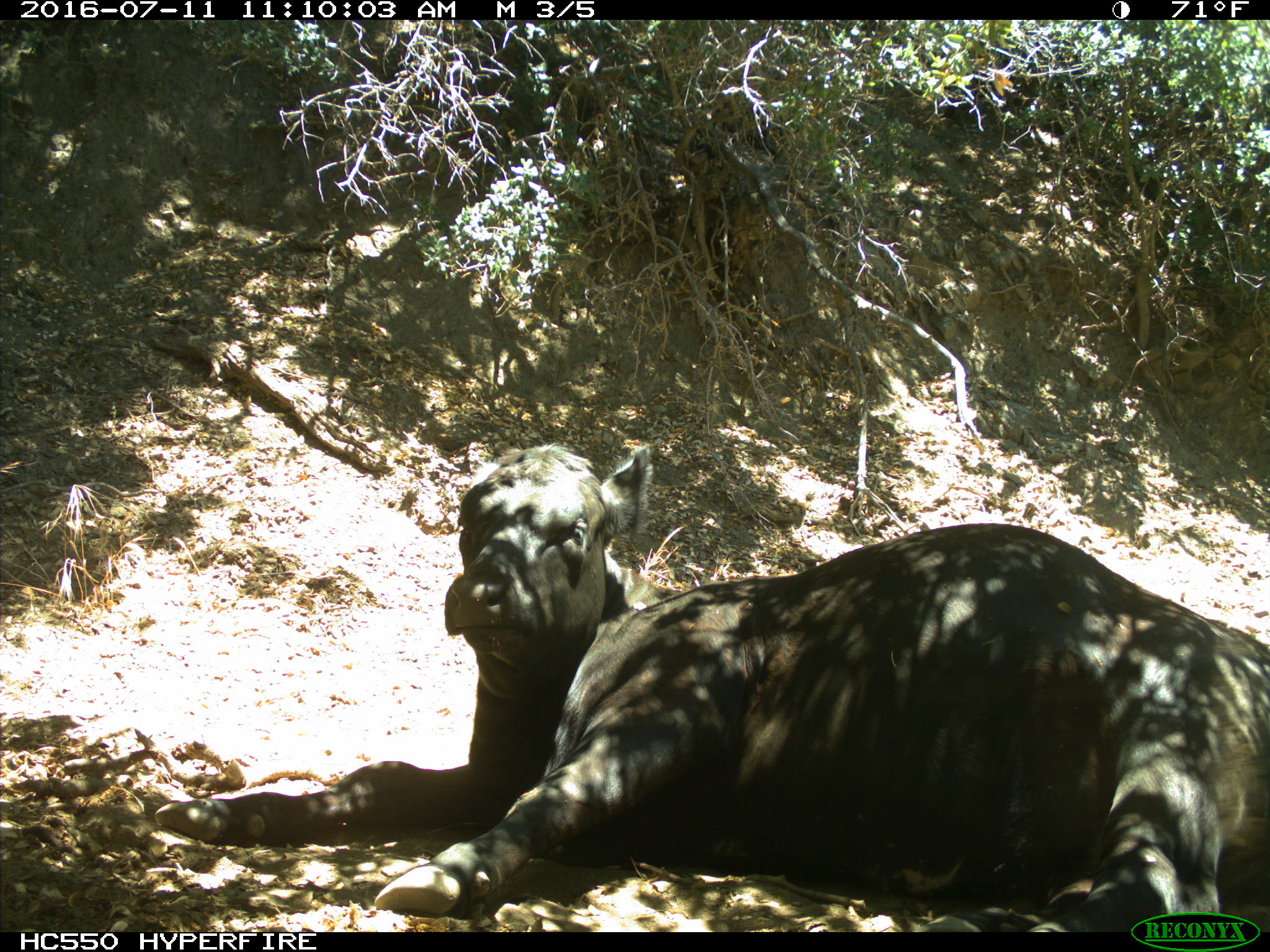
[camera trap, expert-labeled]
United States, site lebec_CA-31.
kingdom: Animalia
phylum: Chordata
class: Mammalia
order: Artiodactyla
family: Bovidae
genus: Bos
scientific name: Bos taurus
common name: domestic cow